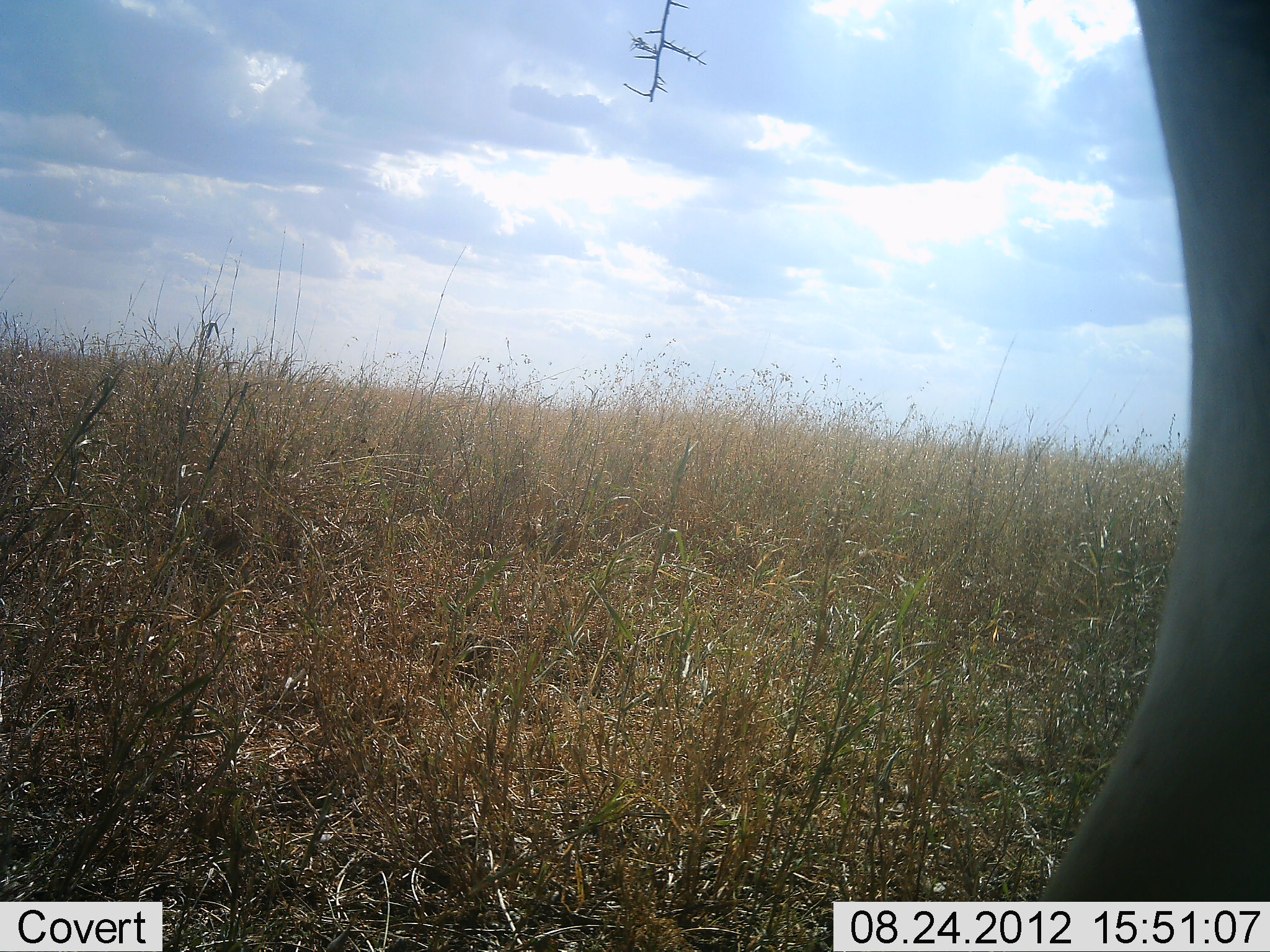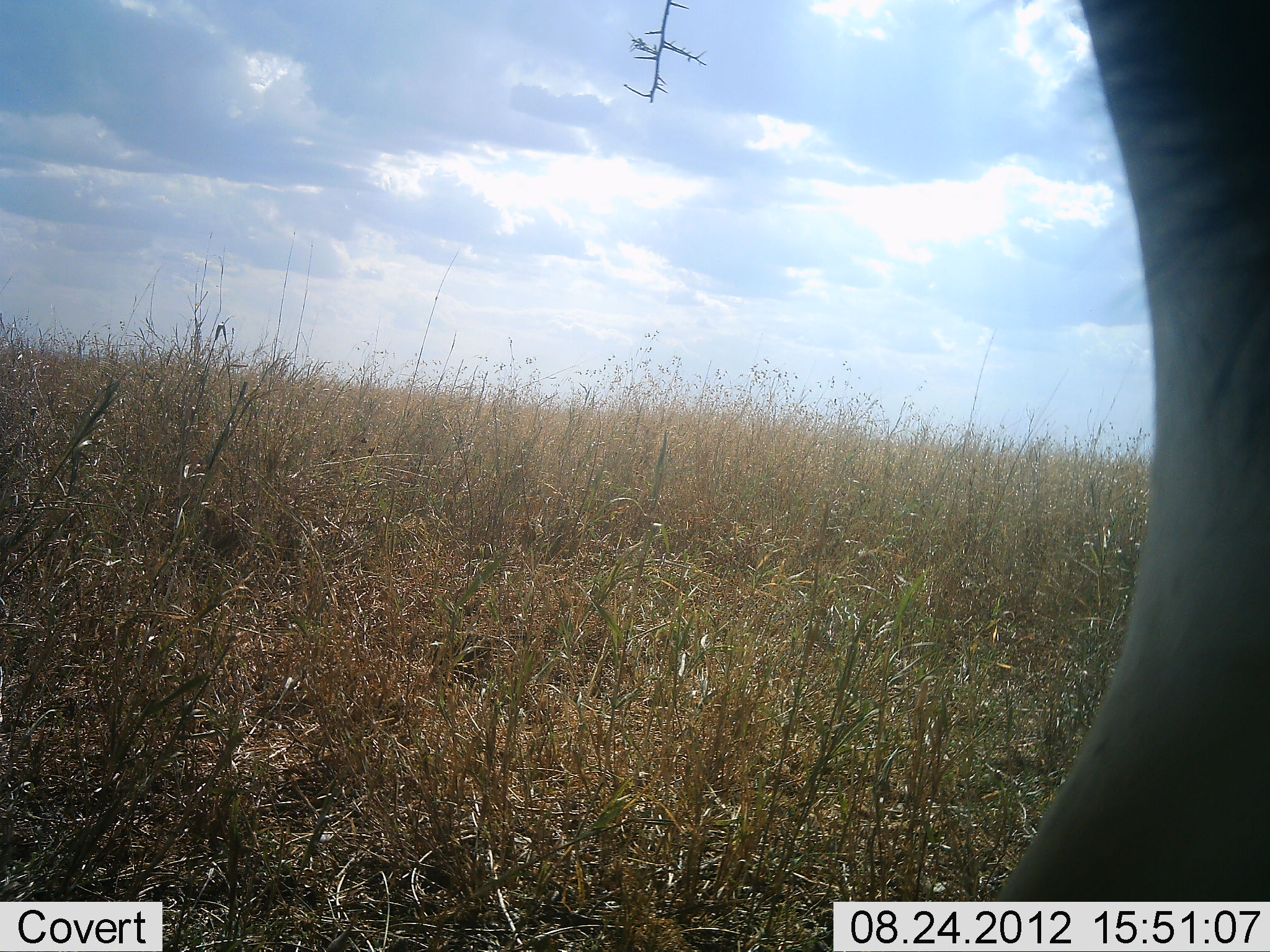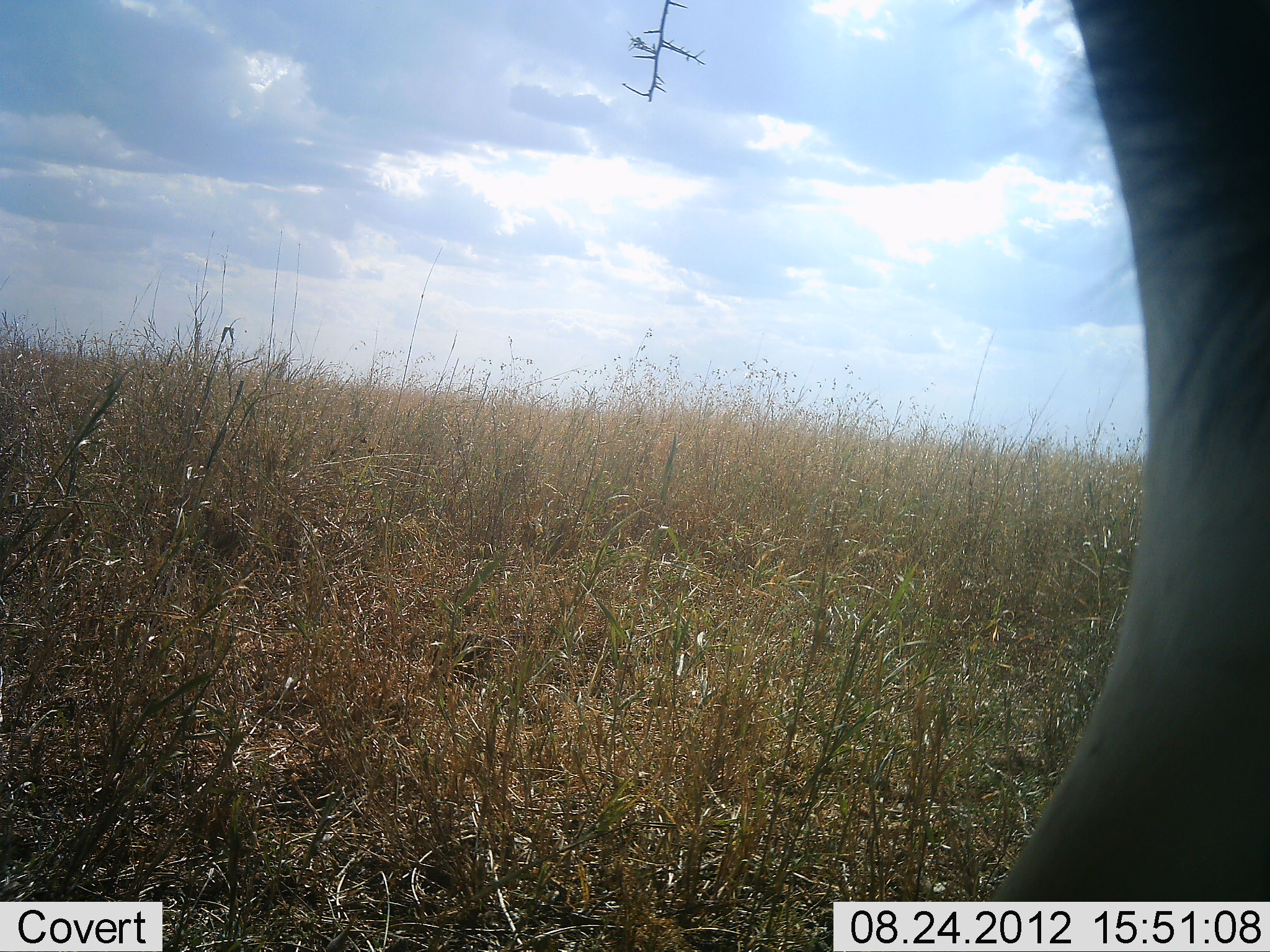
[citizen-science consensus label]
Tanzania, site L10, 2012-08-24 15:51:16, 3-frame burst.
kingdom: Animalia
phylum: Chordata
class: Mammalia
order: Artiodactyla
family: Bovidae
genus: Connochaetes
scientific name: Connochaetes taurinus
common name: blue wildebeest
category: wildebeest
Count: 1.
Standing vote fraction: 100%.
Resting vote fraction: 0%.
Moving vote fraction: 0%.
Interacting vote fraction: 0%.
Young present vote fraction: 0%.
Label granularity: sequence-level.